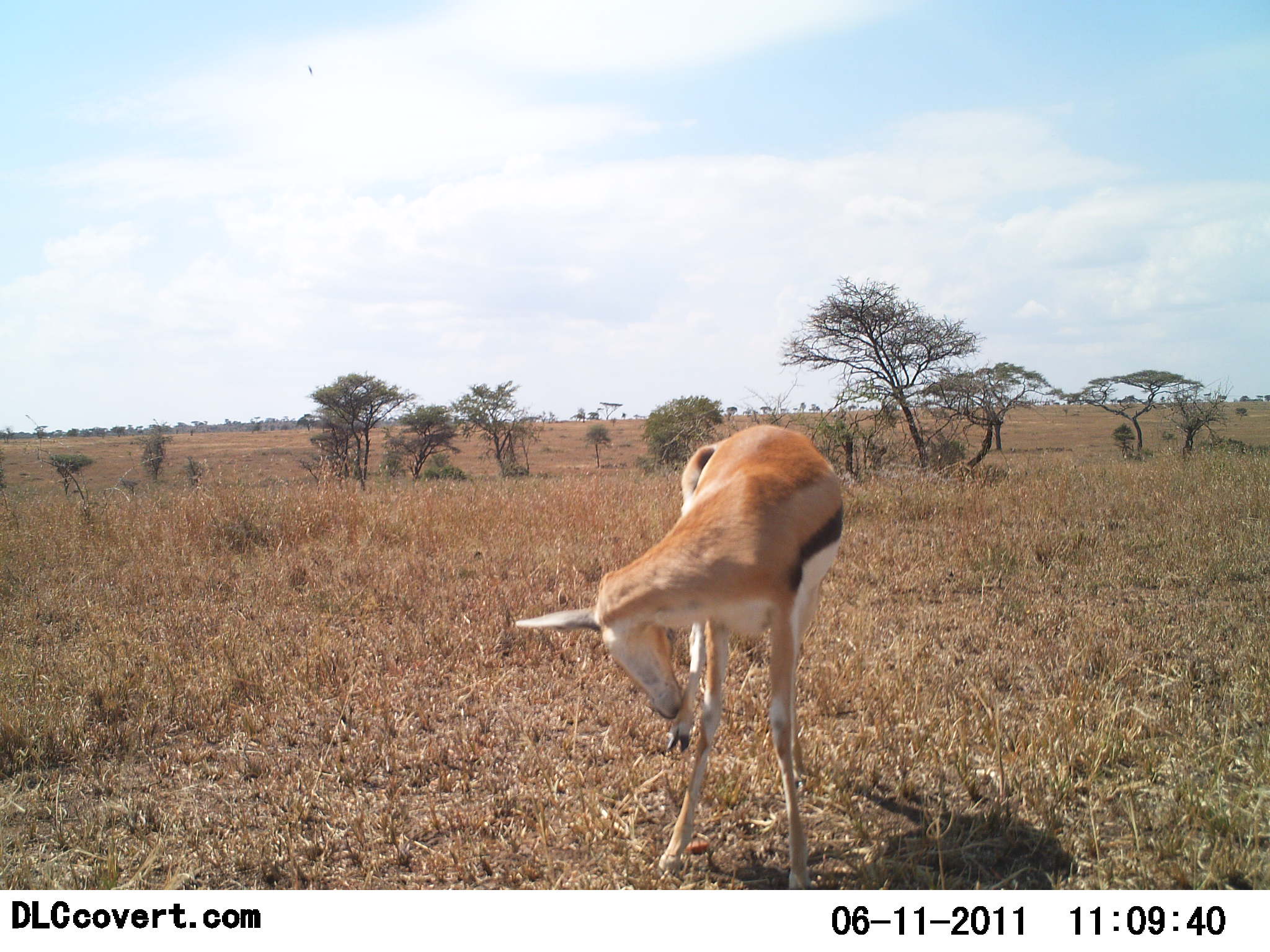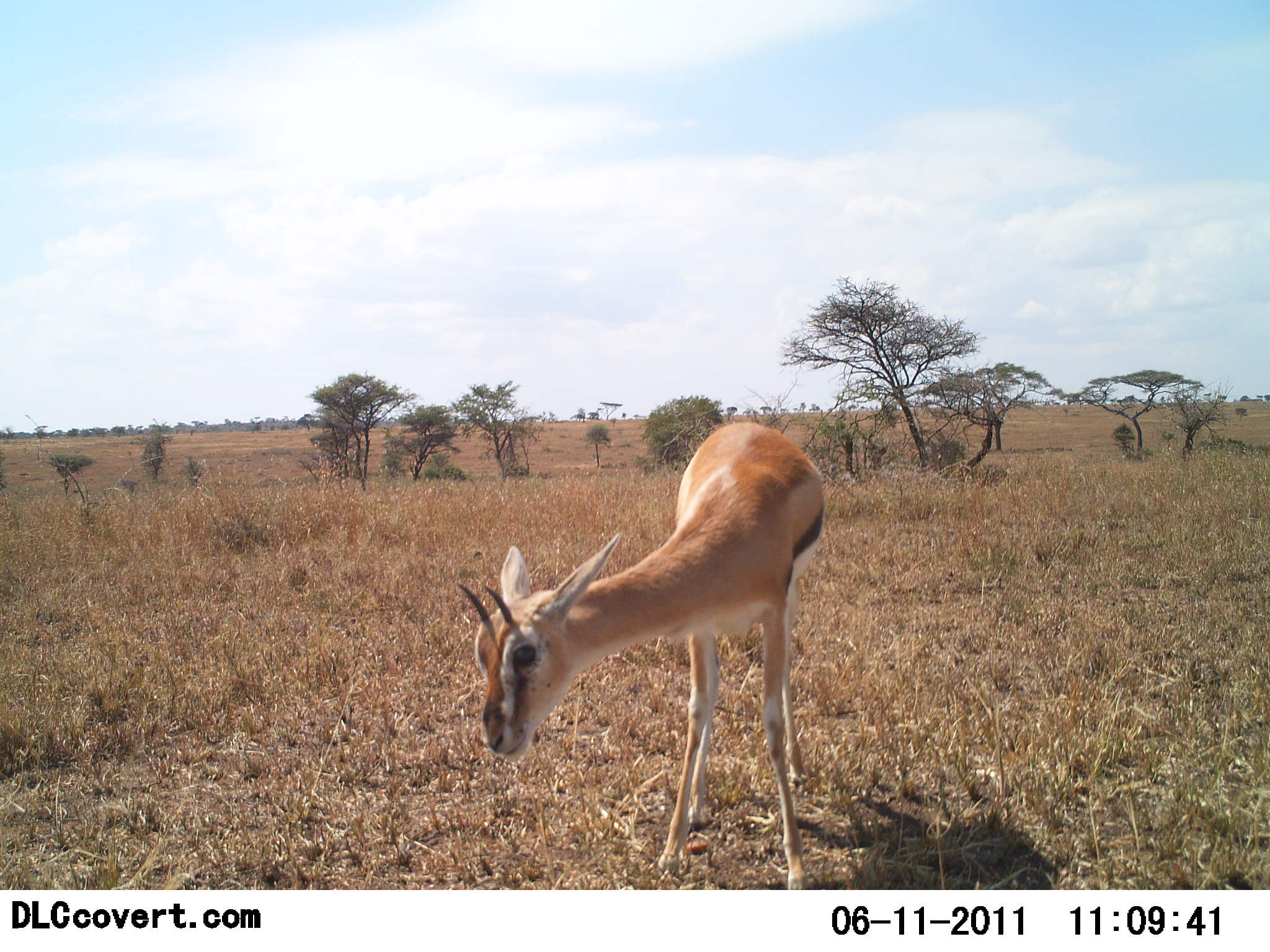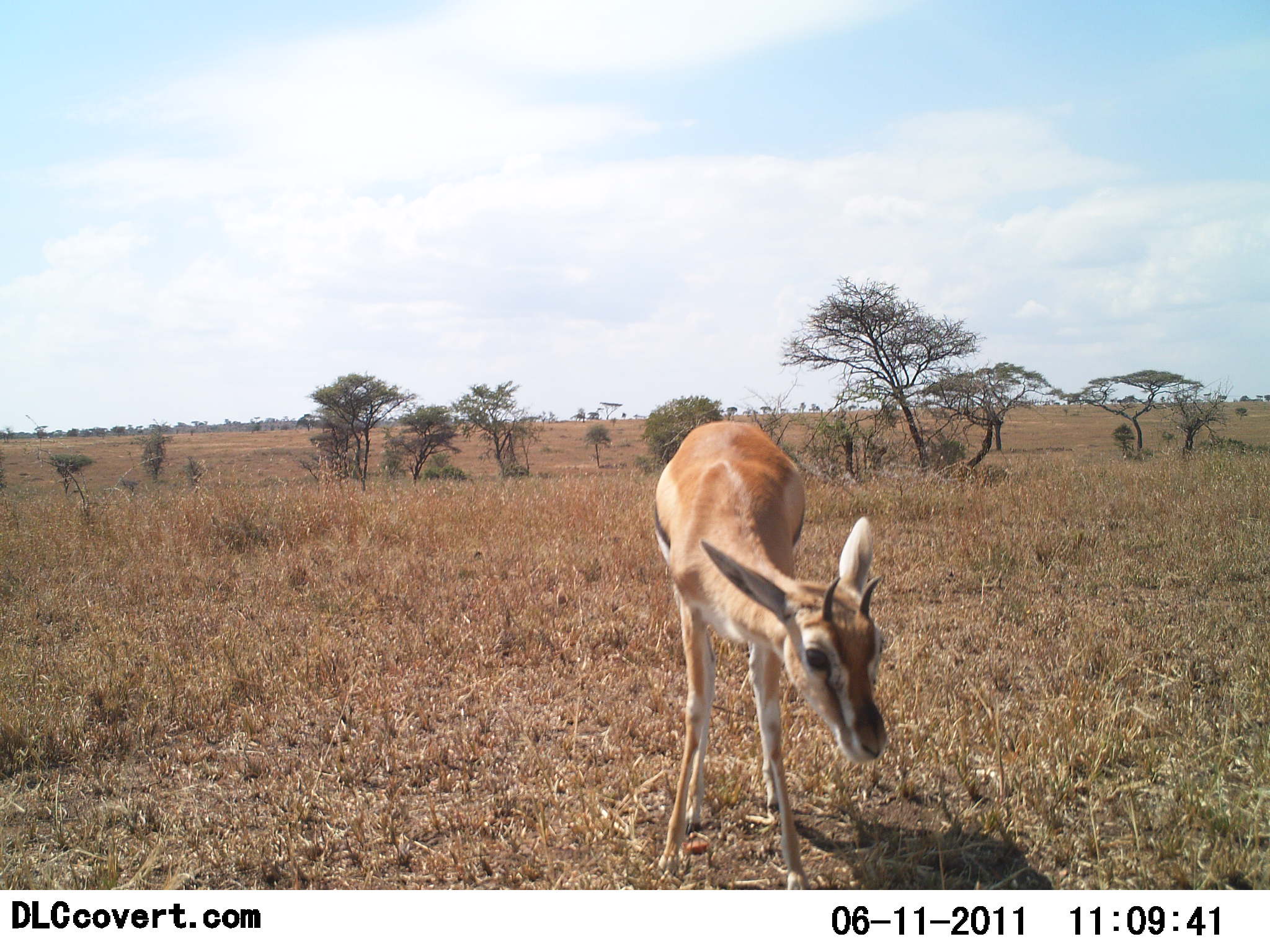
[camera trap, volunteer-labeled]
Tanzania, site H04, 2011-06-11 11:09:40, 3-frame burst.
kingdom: Animalia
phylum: Chordata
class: Mammalia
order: Artiodactyla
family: Bovidae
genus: Eudorcas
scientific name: Eudorcas thomsonii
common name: thomson's gazelle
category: gazellethomsons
Gazellethomsons (thomson's gazelle) (Eudorcas thomsonii), count 1. Behavior (volunteer vote fractions): standing 82%, resting 0%, moving 9%, interacting 9%. Young present (vote fraction): 18%. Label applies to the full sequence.